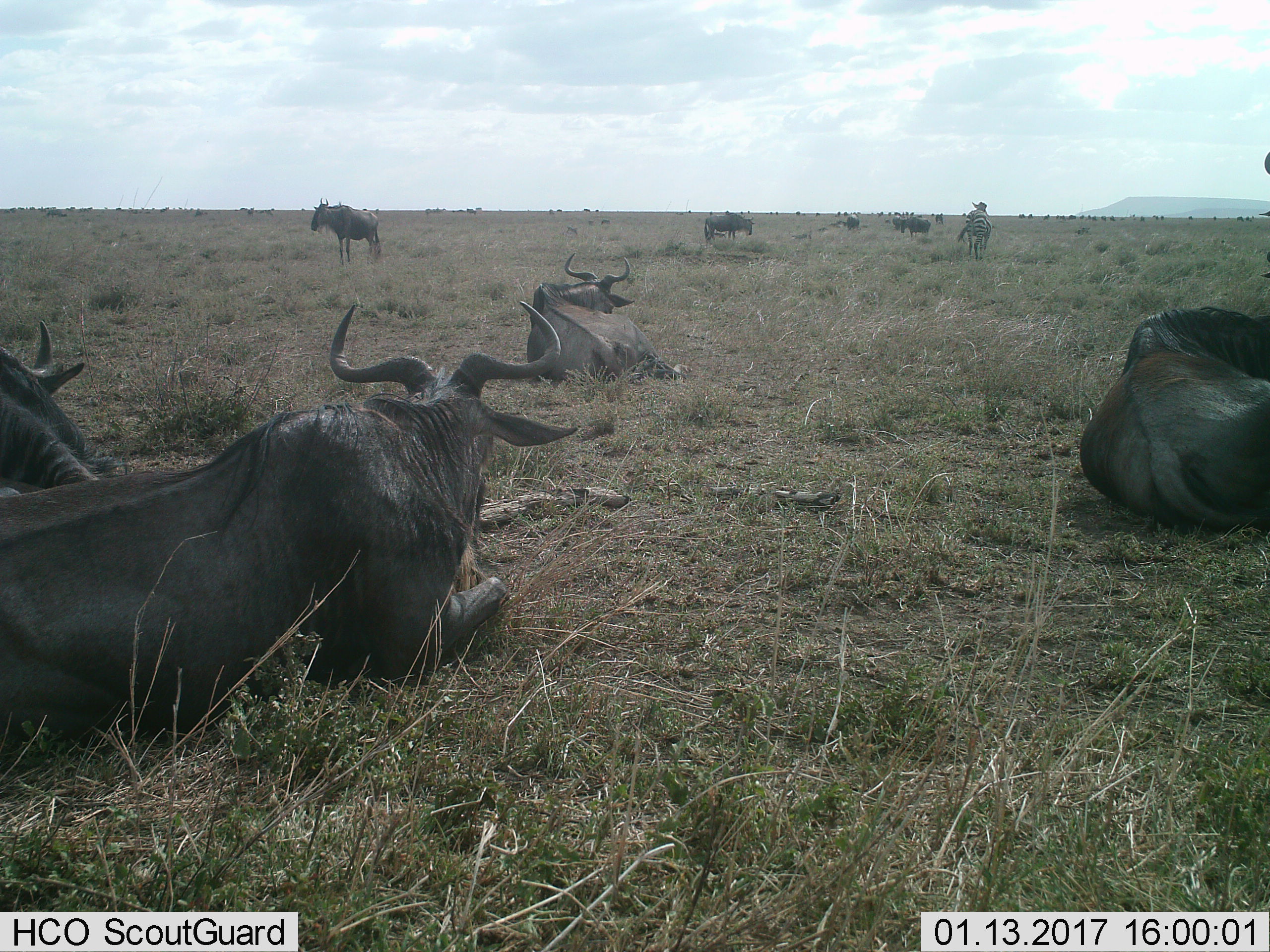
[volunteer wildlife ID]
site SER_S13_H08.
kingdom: Animalia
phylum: Chordata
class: Mammalia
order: Artiodactyla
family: Bovidae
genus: Connochaetes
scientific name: Connochaetes taurinus taurinus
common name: blue wildebeest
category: wildebeestblue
Wildebeestblue (blue wildebeest) (Connochaetes taurinus taurinus), count 11-50. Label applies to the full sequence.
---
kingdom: Animalia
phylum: Chordata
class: Mammalia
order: Perissodactyla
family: Equidae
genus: Equus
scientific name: Equus quagga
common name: plains zebra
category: zebraplains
Zebraplains (plains zebra) (Equus quagga), count 1. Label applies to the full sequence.